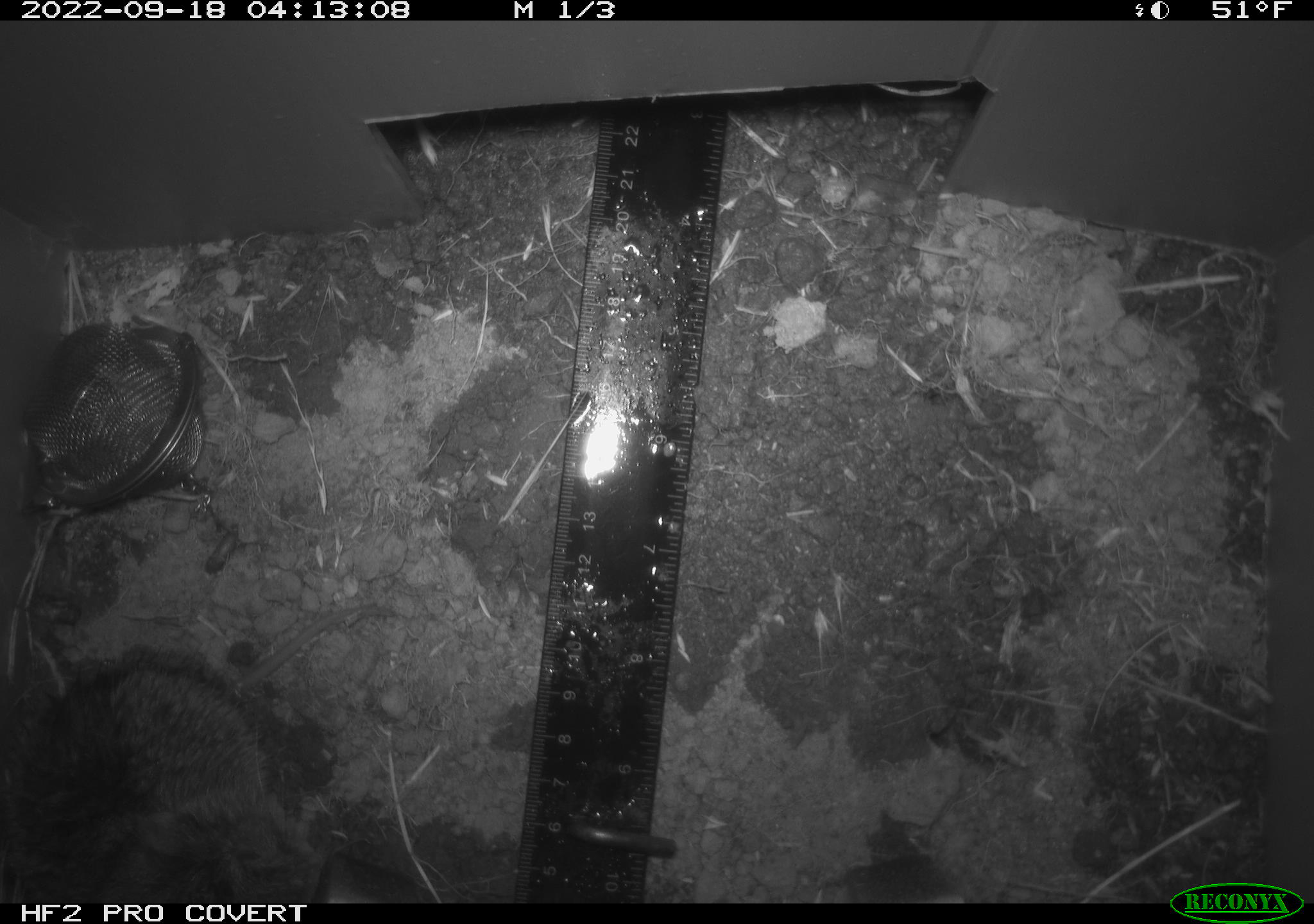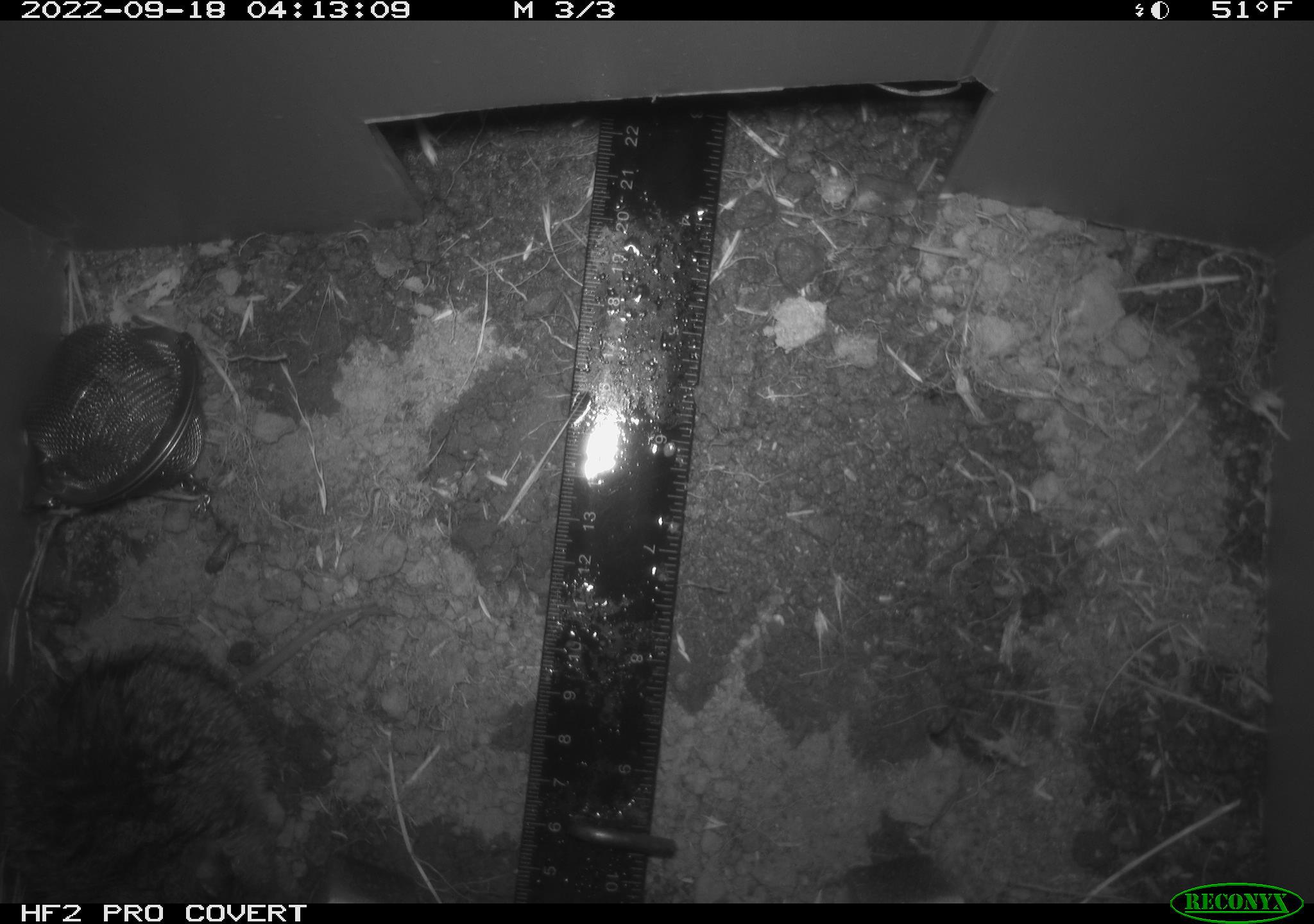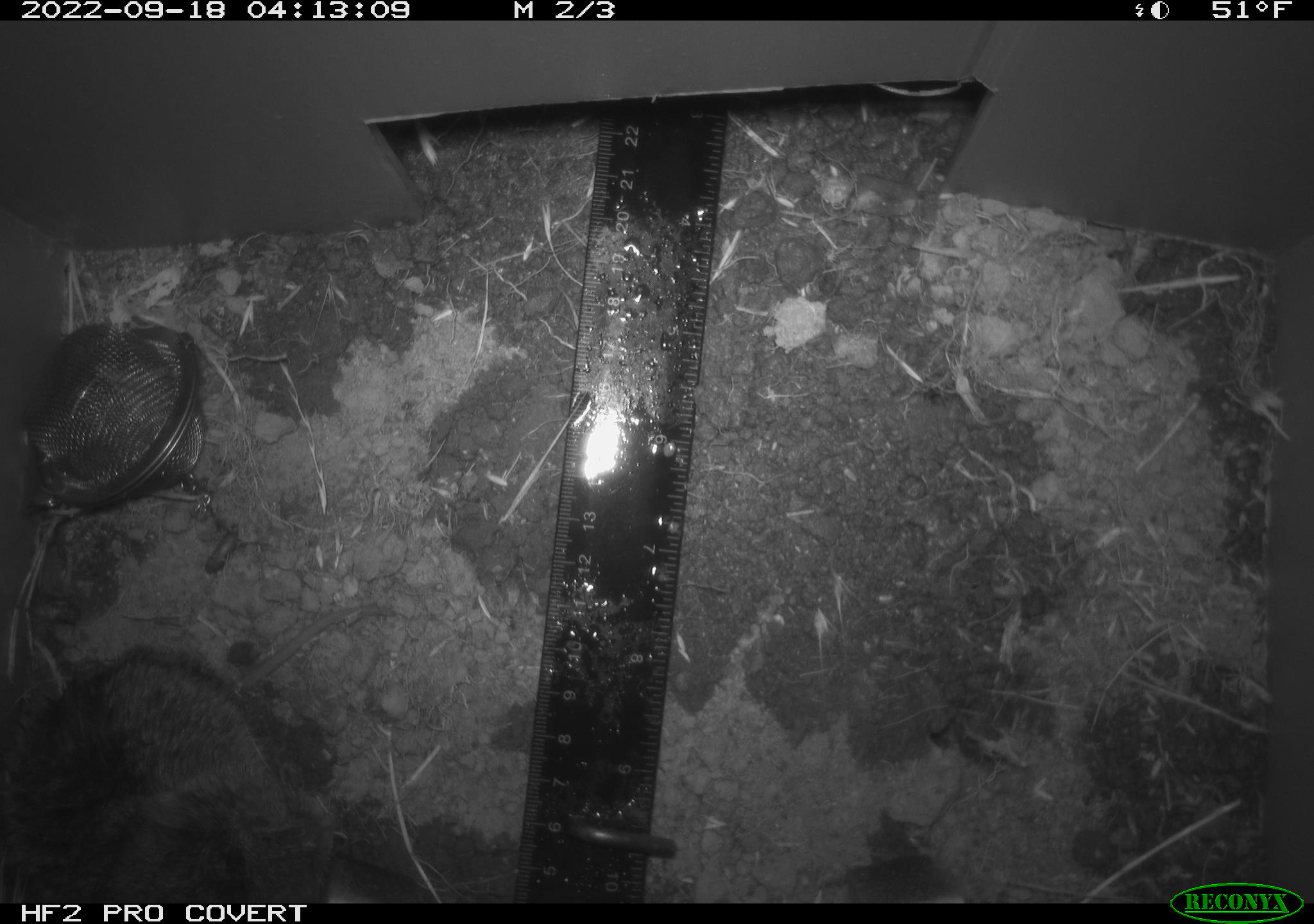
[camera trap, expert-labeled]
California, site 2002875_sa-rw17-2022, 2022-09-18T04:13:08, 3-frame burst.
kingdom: Animalia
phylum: Chordata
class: Mammalia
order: Rodentia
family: Cricetidae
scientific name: Arvicolinae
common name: voles, lemmings, and muskrats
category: arvicolinae subfamily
Arvicolinae subfamily (voles, lemmings, and muskrats) (Arvicolinae).